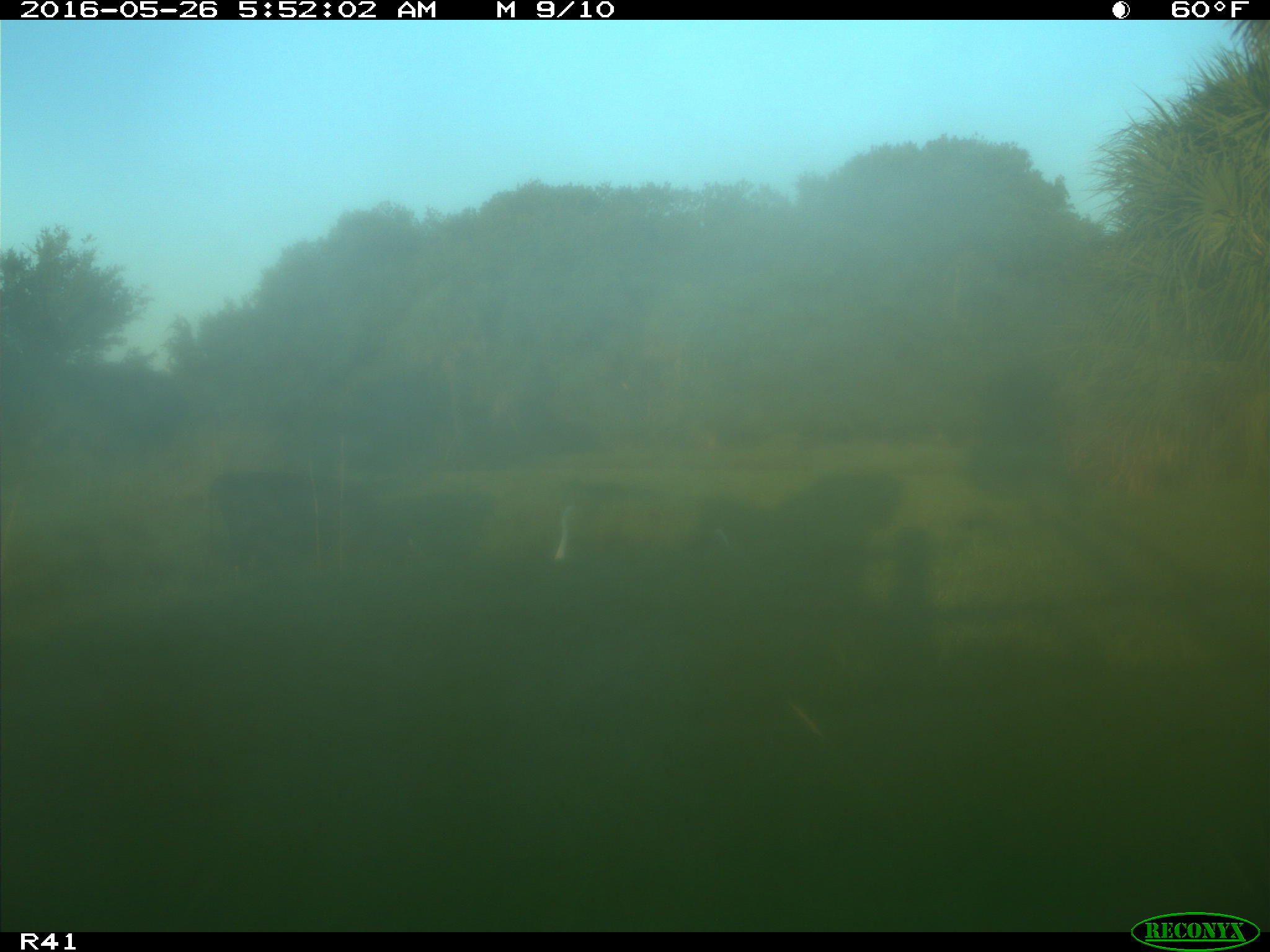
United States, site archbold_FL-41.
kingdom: Animalia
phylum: Chordata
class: Mammalia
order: Artiodactyla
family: Bovidae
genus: Bos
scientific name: Bos taurus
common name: domestic cow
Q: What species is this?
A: Bos taurus (domestic cow).